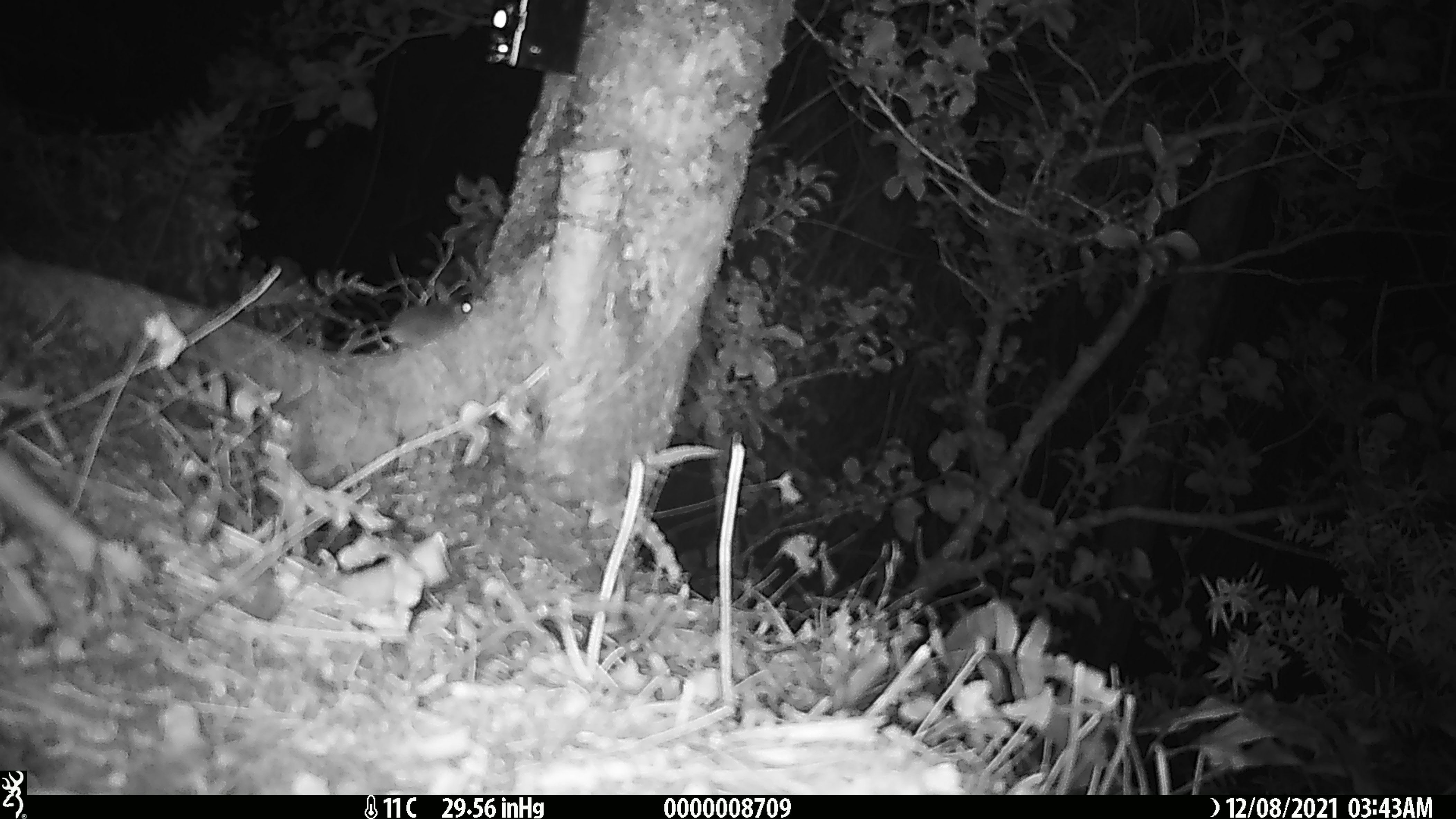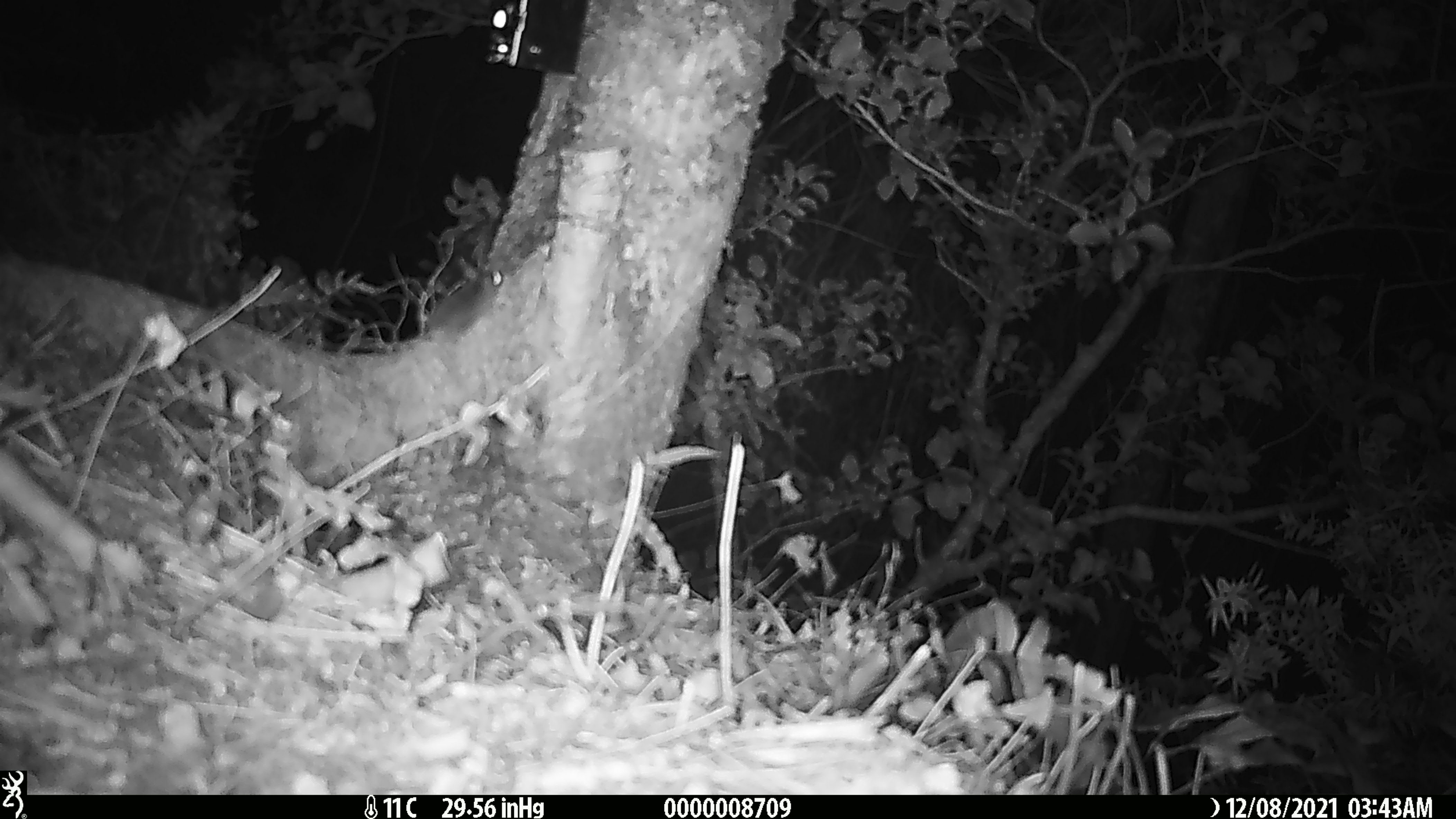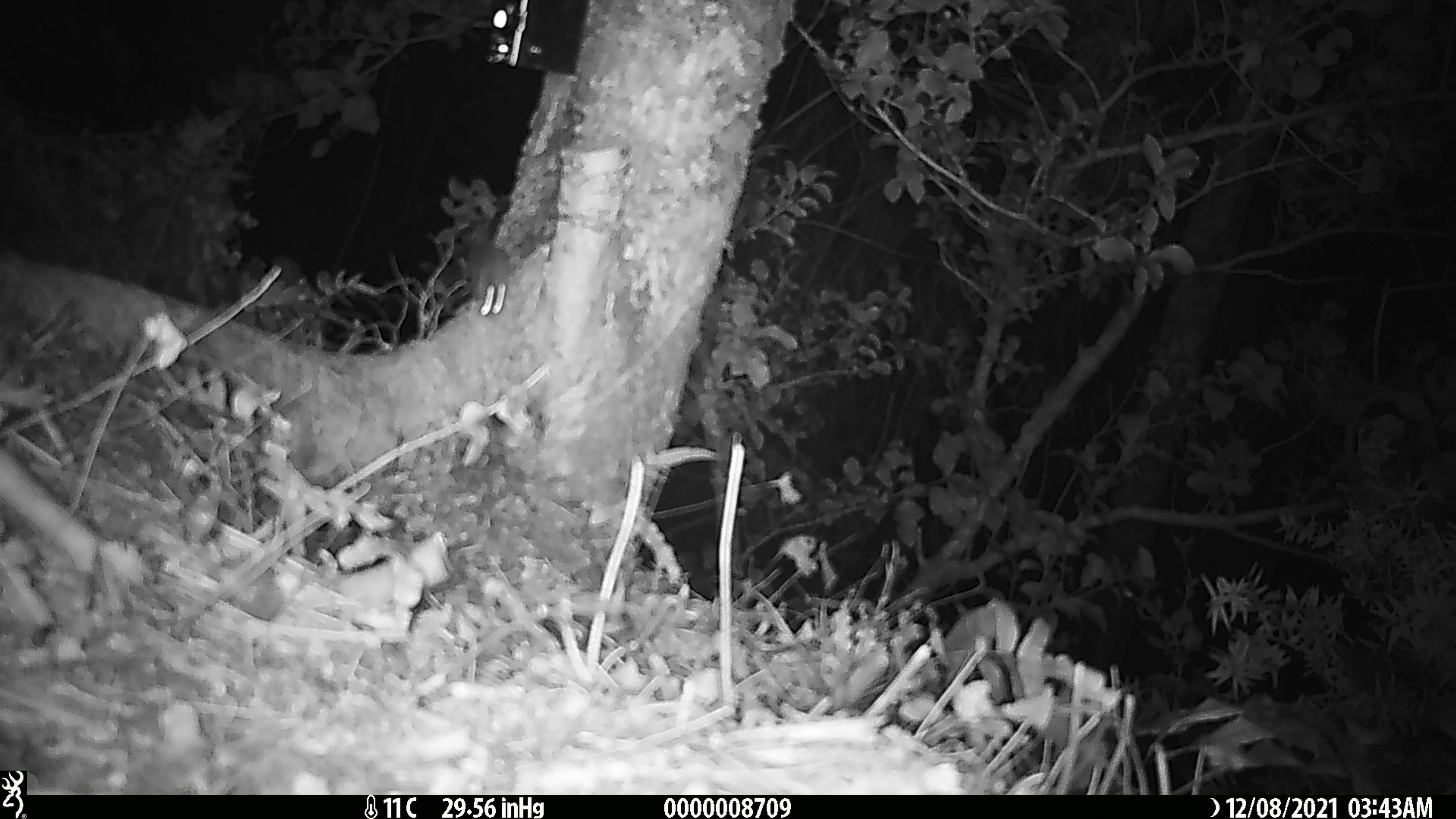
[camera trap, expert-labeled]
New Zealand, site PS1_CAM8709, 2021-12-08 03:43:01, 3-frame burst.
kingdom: Animalia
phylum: Chordata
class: Mammalia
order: Rodentia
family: Muridae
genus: Mus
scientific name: Mus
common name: mouse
Mouse (Mus).